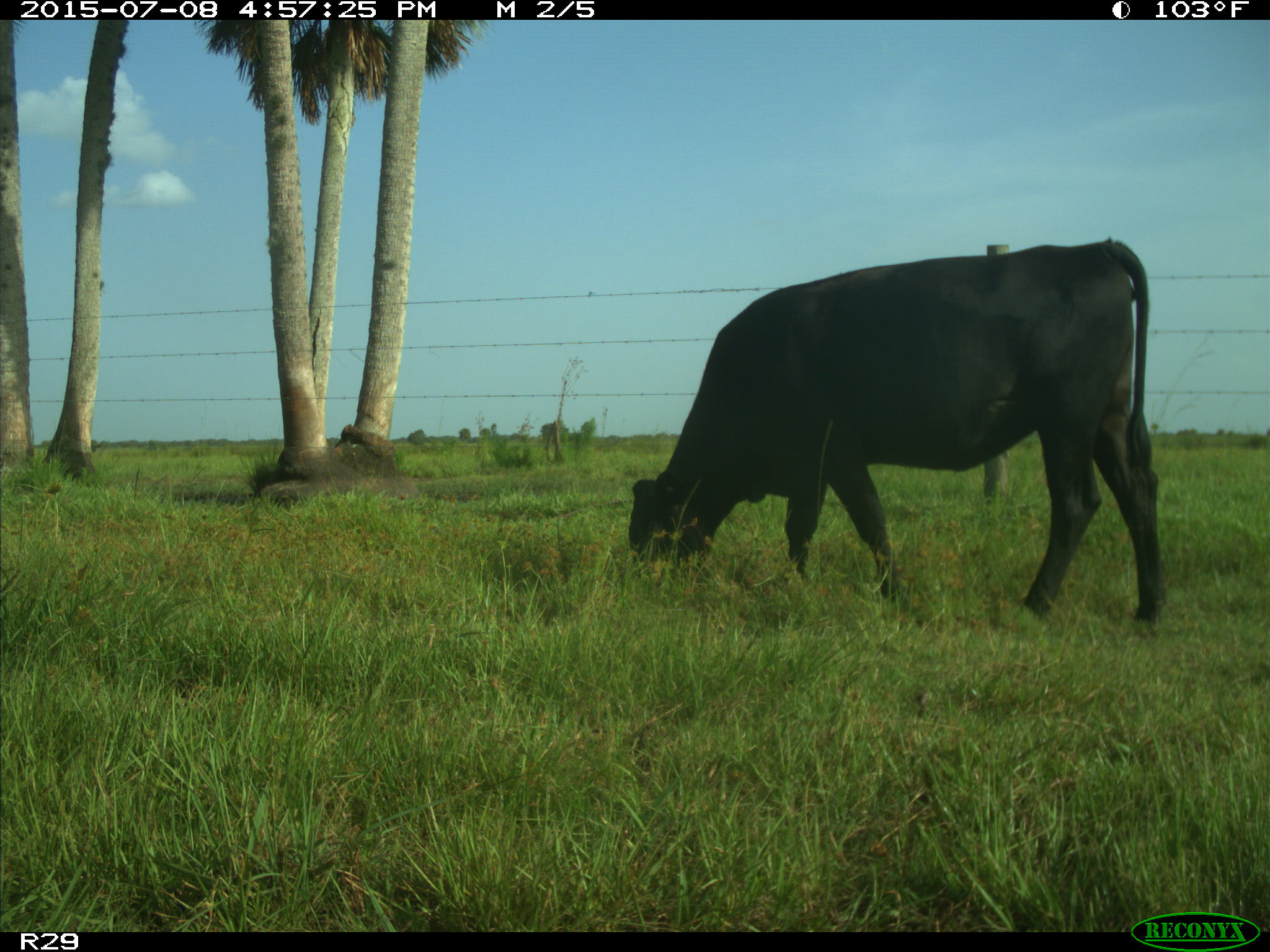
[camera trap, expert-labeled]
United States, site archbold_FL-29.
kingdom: Animalia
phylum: Chordata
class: Mammalia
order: Artiodactyla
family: Bovidae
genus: Bos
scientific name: Bos taurus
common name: domestic cow